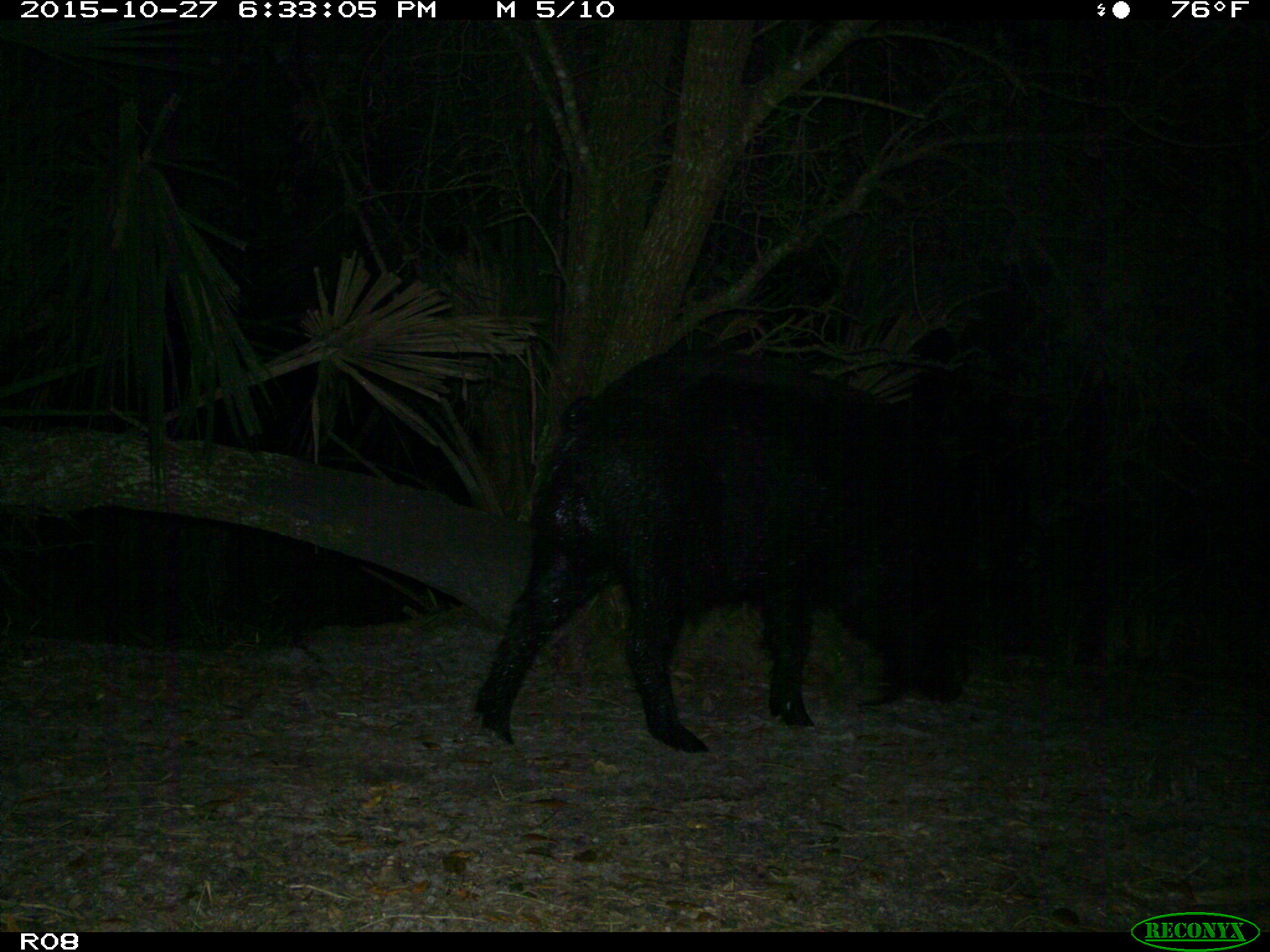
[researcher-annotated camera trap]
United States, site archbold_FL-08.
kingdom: Animalia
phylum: Chordata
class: Mammalia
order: Artiodactyla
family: Suidae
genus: Sus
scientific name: Sus scrofa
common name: wild boar